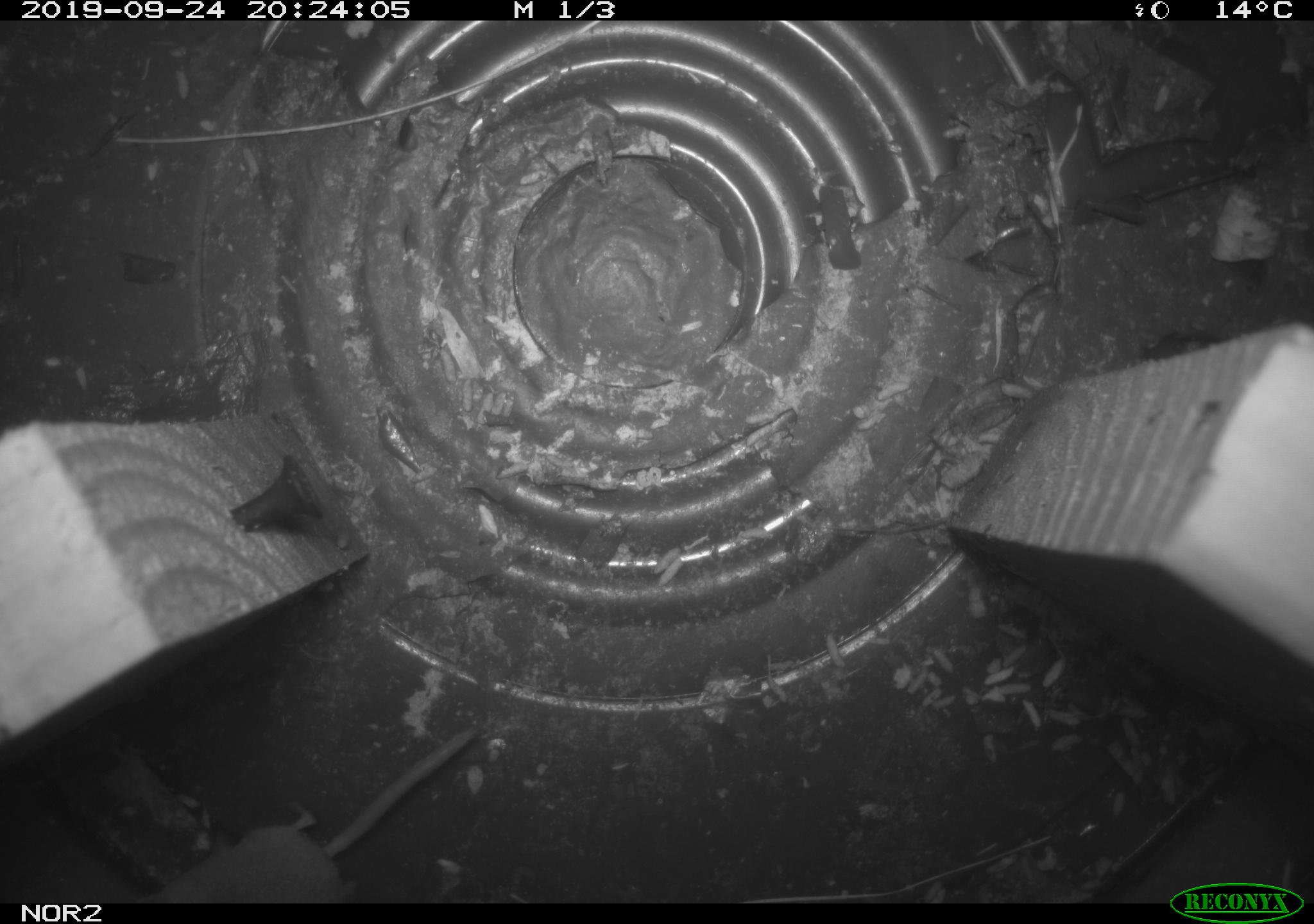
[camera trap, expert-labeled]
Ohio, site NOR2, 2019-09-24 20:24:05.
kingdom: Animalia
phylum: Chordata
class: Mammalia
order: Eulipotyphla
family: Soricidae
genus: Sorex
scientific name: Sorex cinereus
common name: masked shrew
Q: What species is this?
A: Masked shrew (Sorex cinereus).